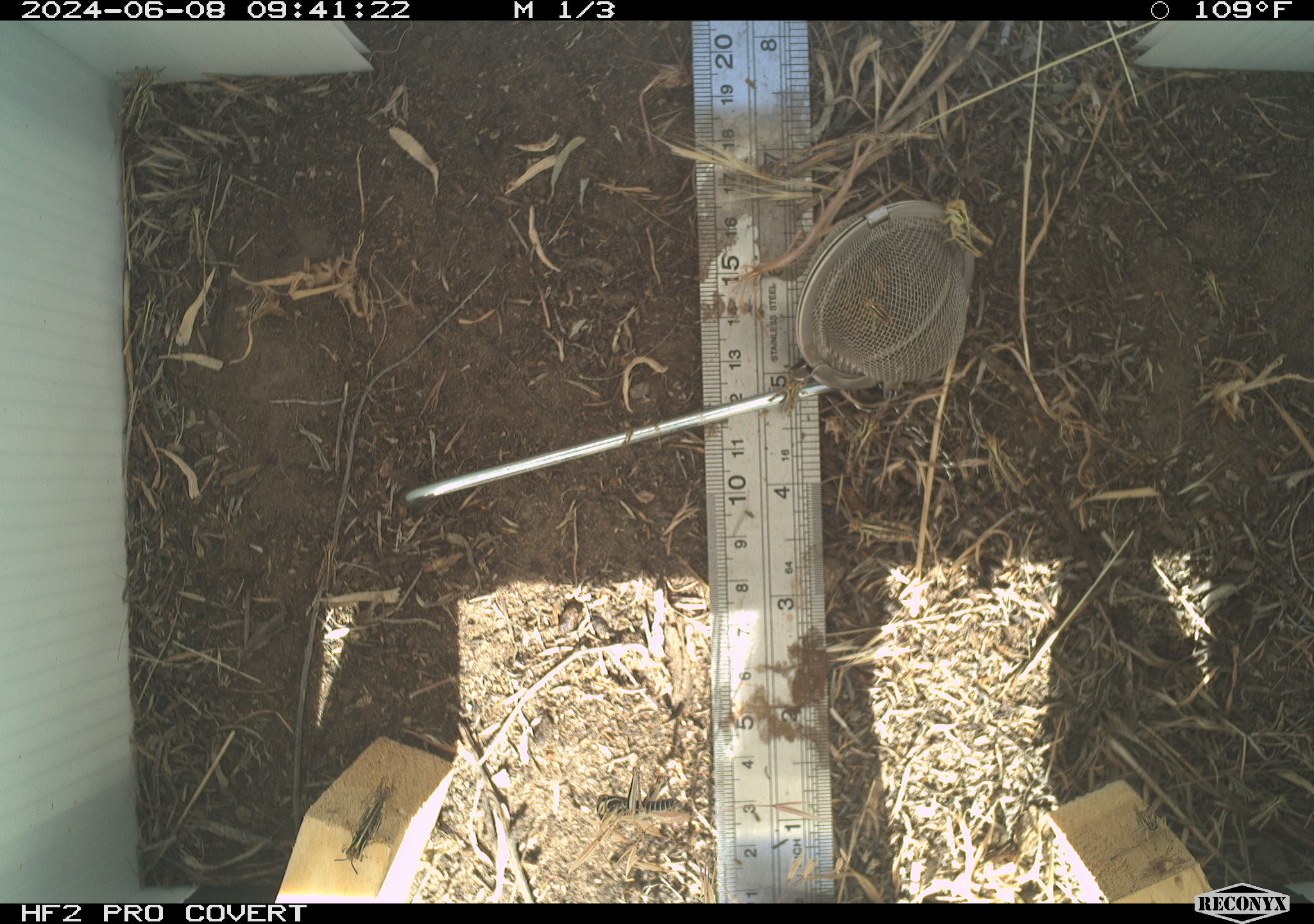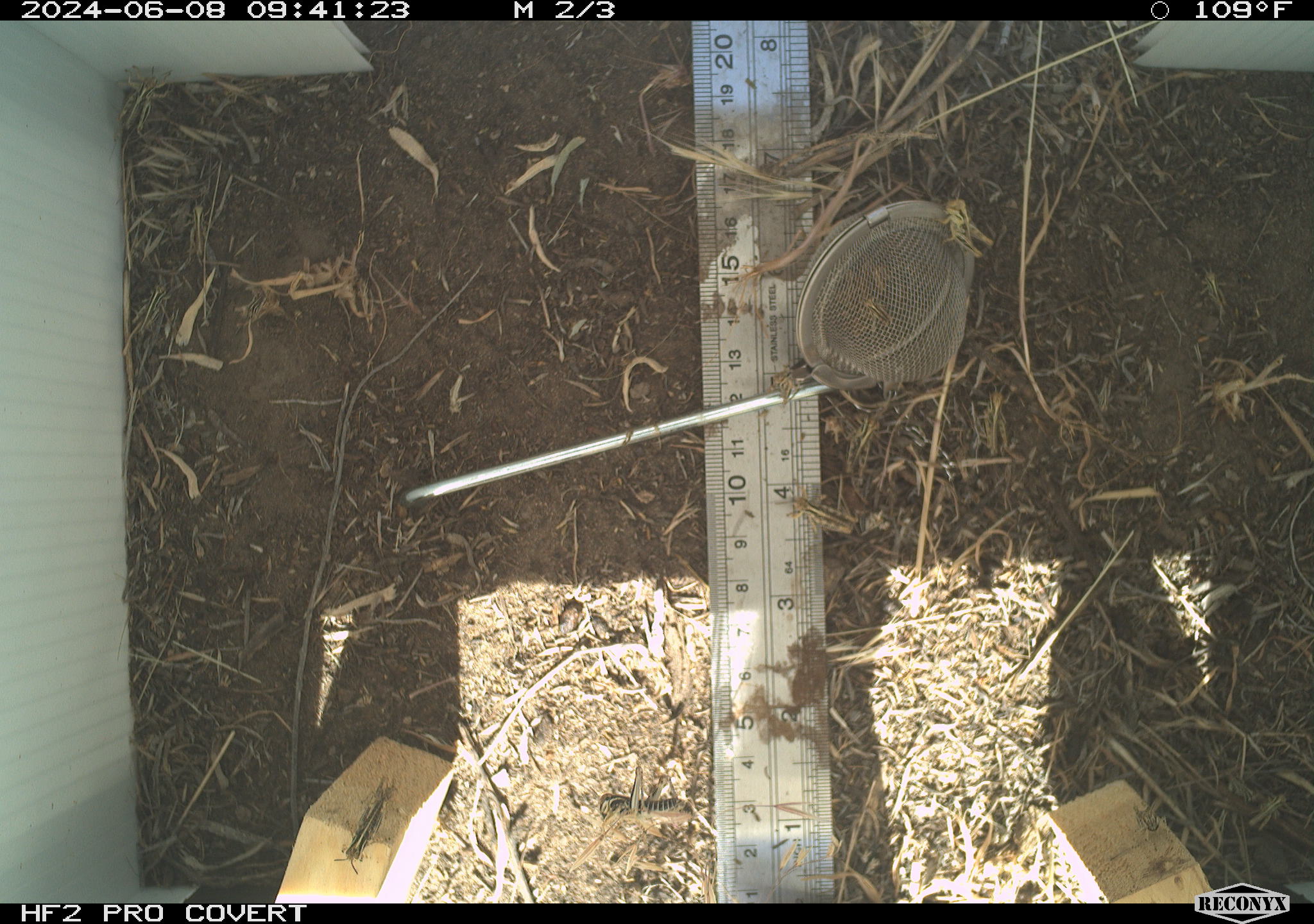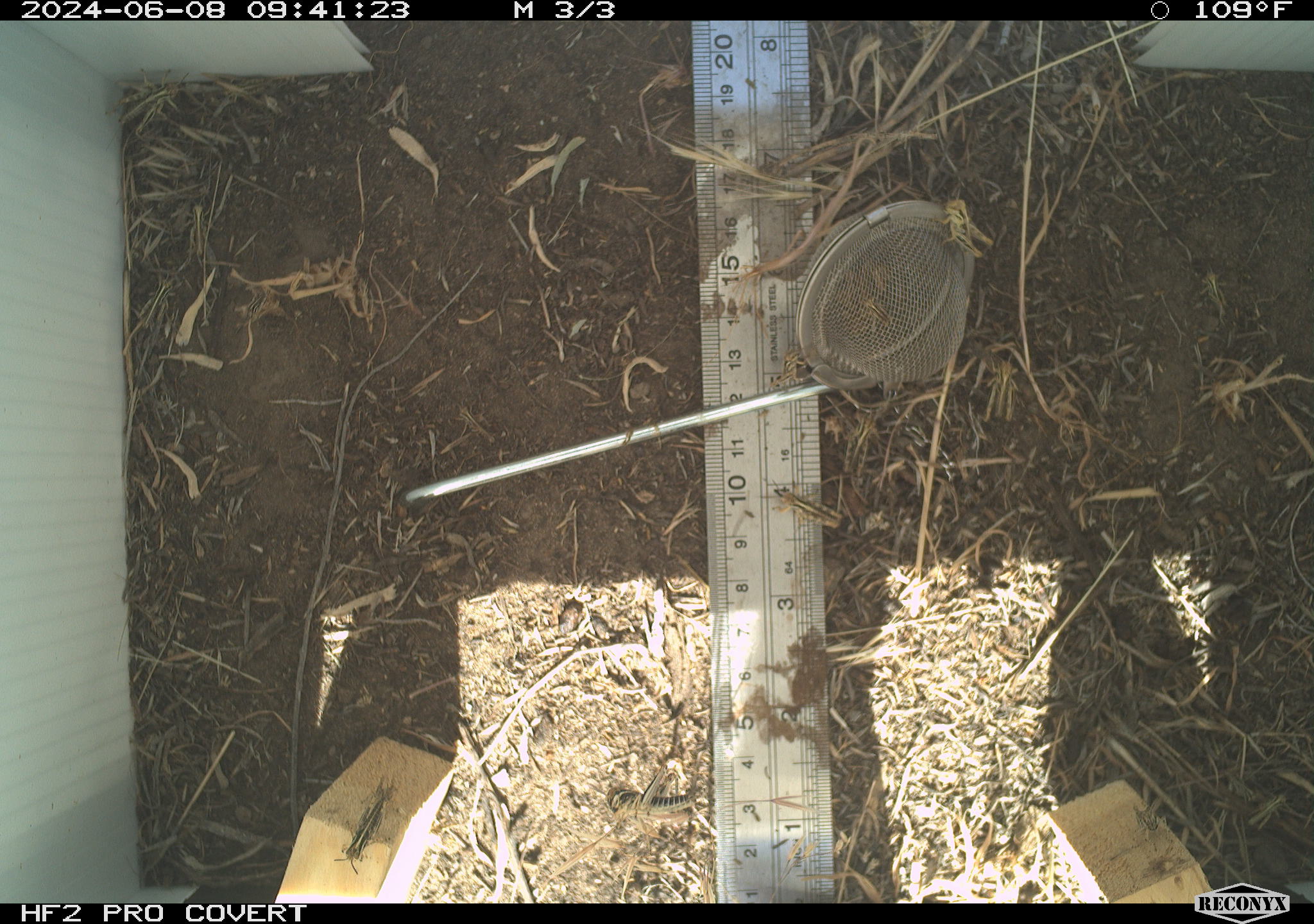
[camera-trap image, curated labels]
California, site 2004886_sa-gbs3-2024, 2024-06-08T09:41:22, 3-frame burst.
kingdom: Animalia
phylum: Arthropoda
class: Insecta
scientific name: Insecta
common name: insect